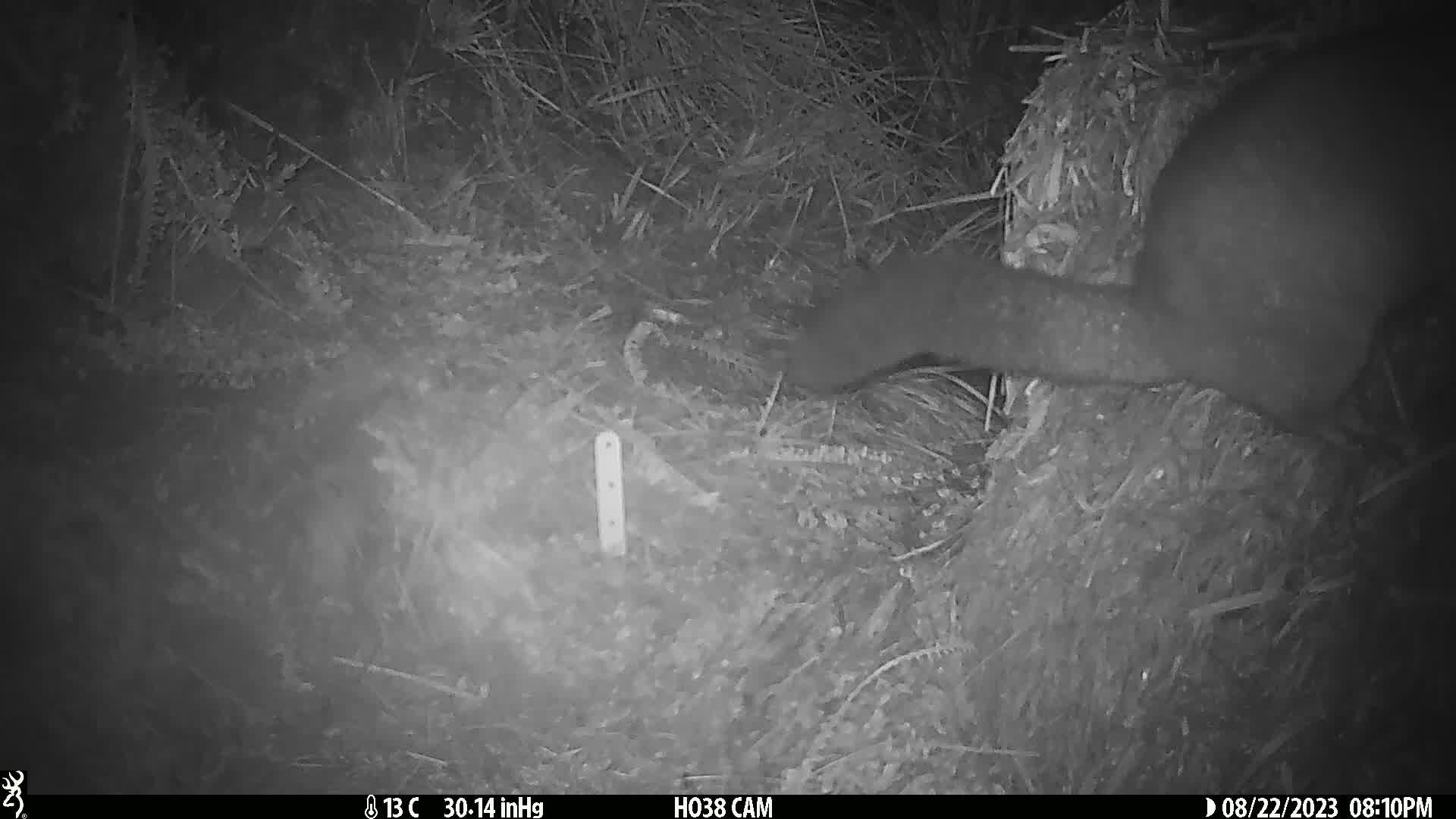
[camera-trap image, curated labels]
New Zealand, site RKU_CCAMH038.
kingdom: Animalia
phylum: Chordata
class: Mammalia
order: Diprotodontia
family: Phalangeridae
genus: Trichosurus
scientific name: Trichosurus vulpecula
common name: common brushtail possum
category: possum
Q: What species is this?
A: Possum (common brushtail possum) (Trichosurus vulpecula).